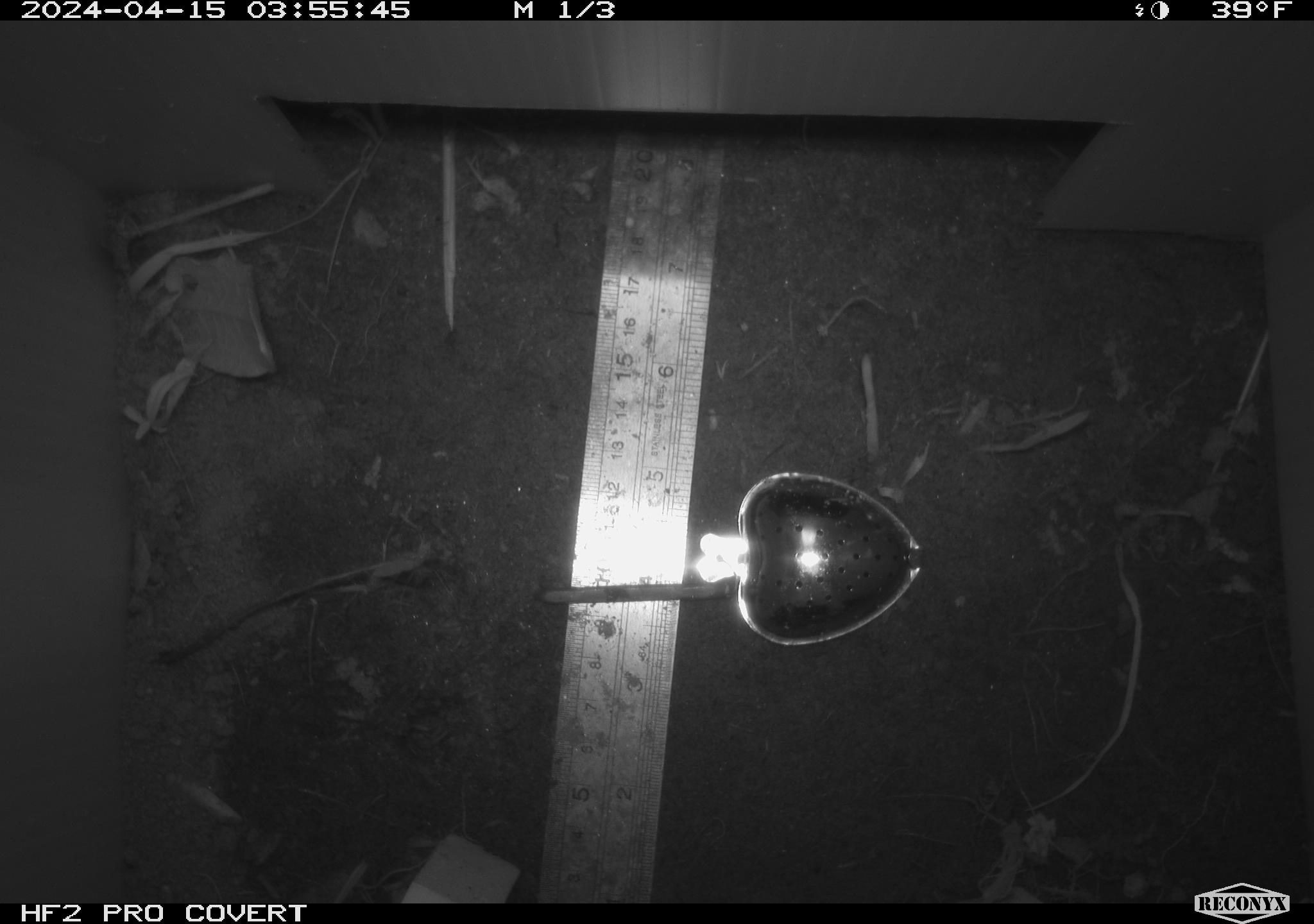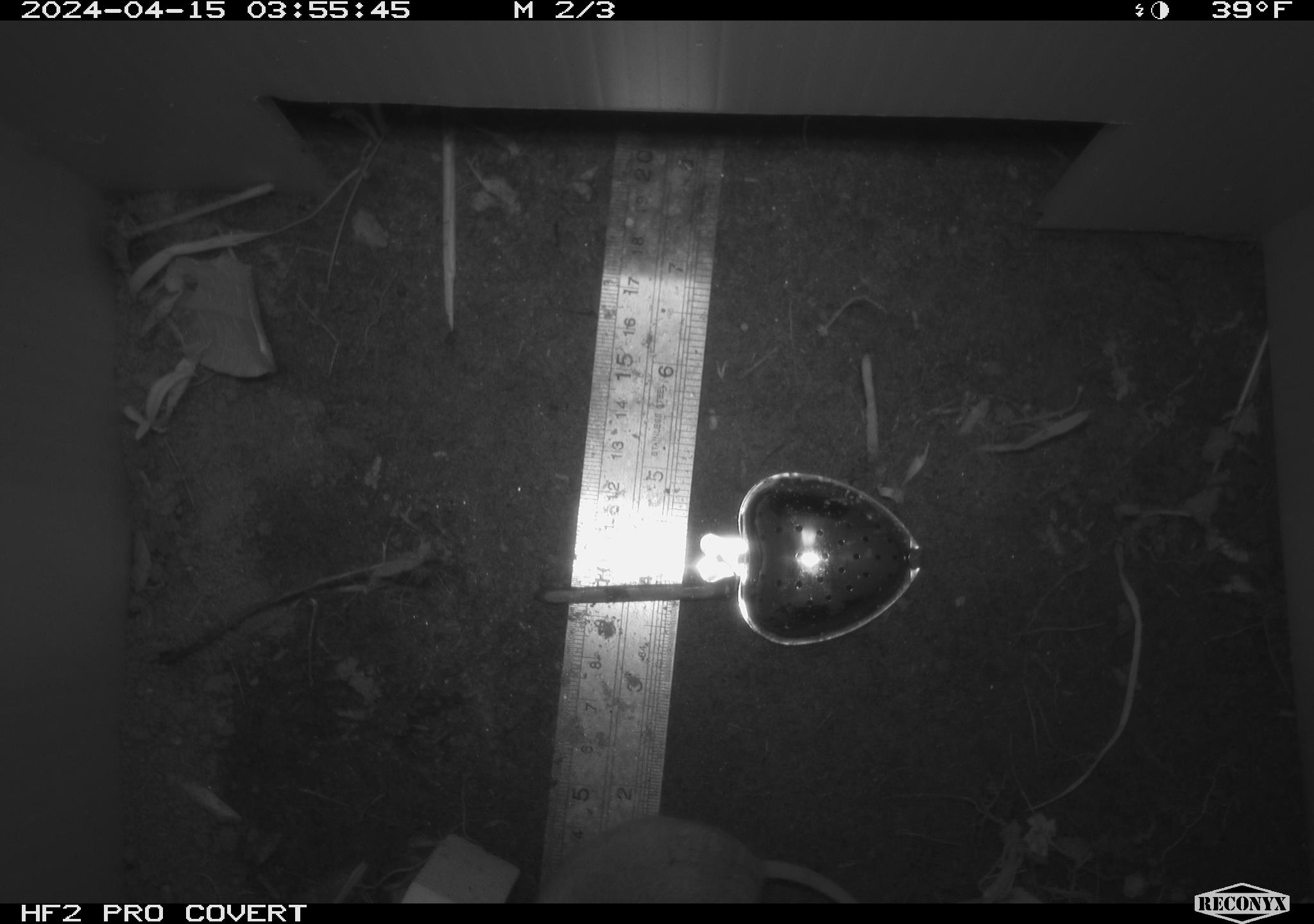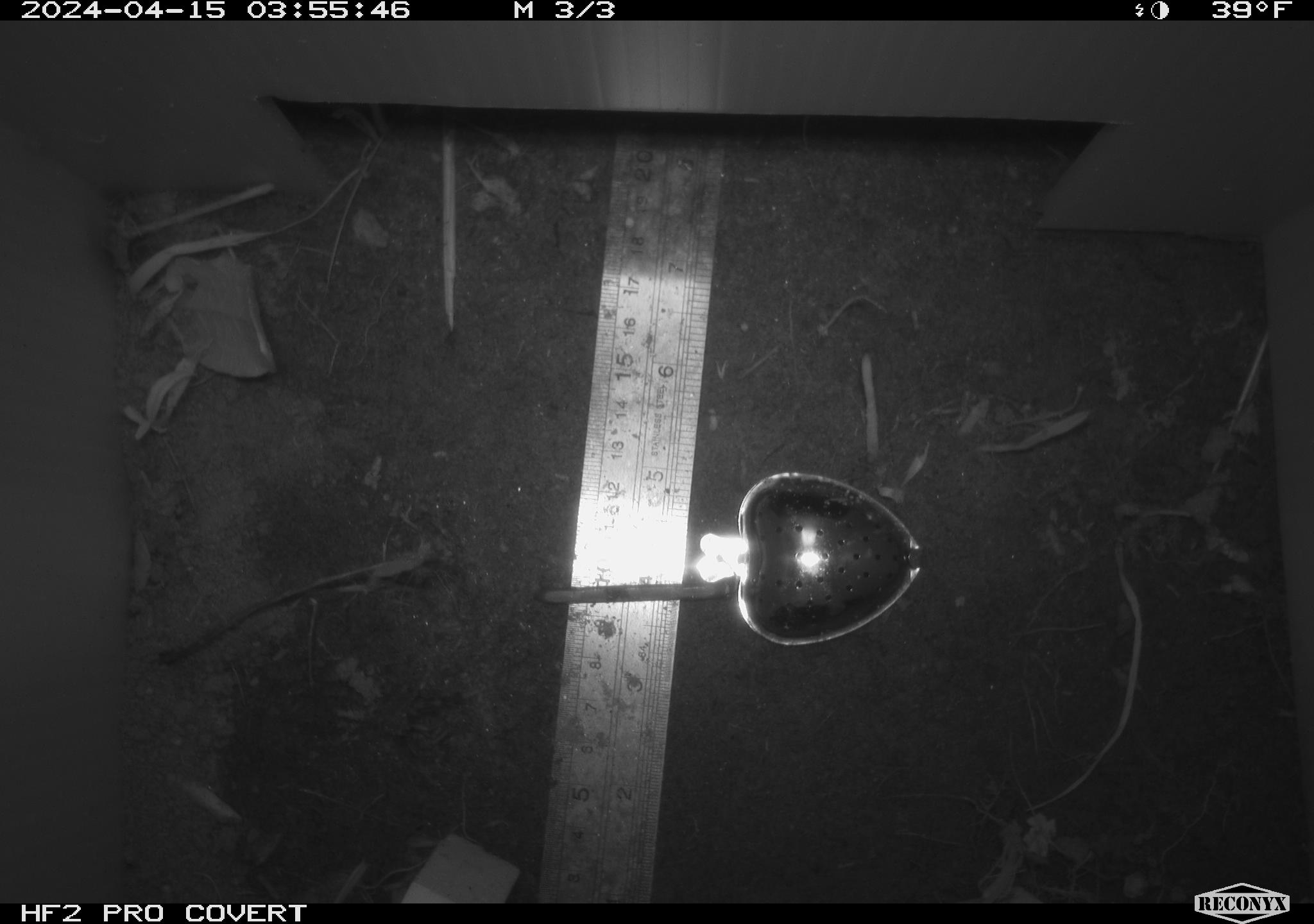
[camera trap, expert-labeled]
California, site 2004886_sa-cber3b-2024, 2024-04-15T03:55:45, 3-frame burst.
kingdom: Animalia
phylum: Chordata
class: Mammalia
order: Rodentia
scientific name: Rodentia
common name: mouse species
Mouse species (Rodentia).